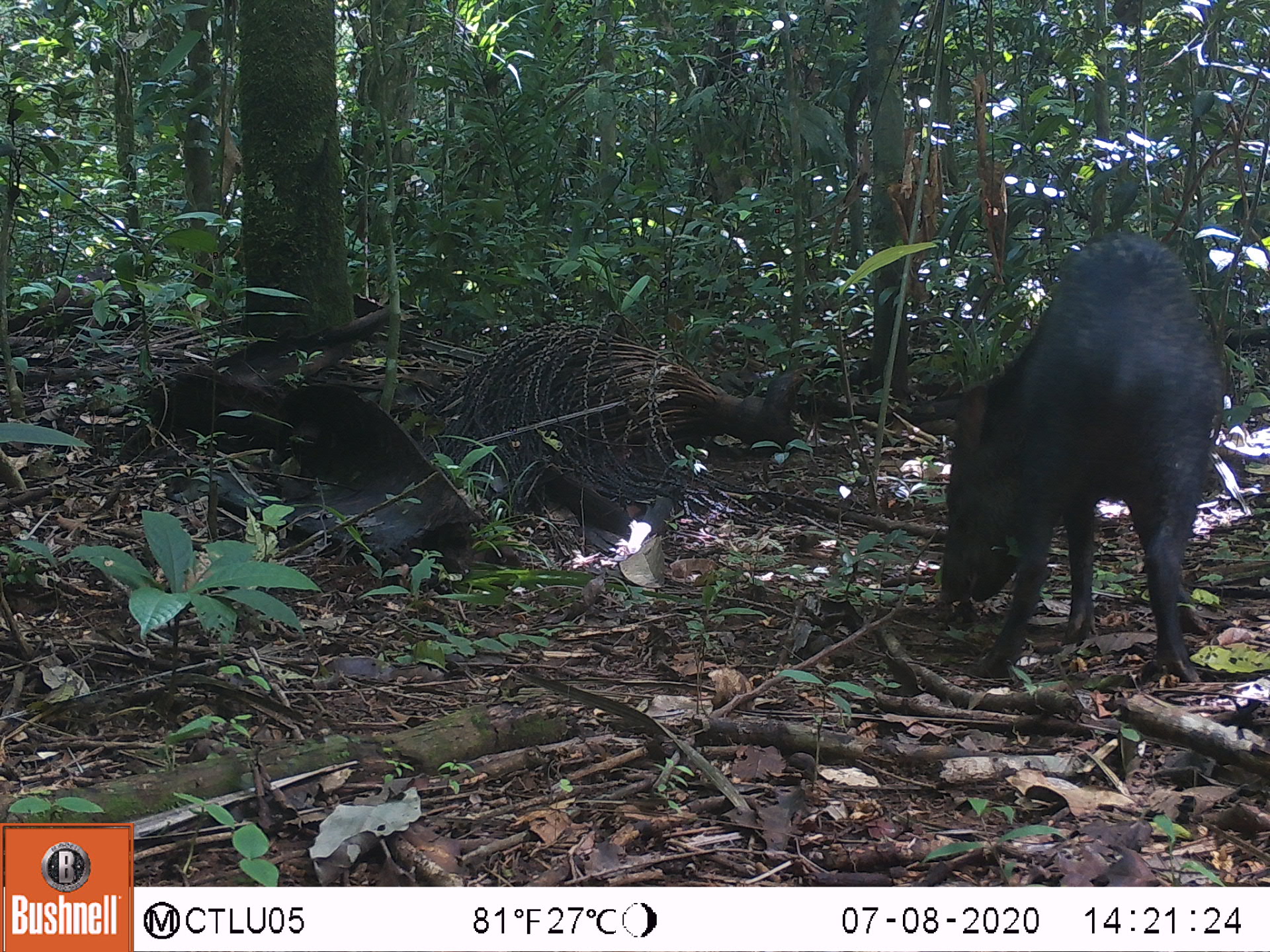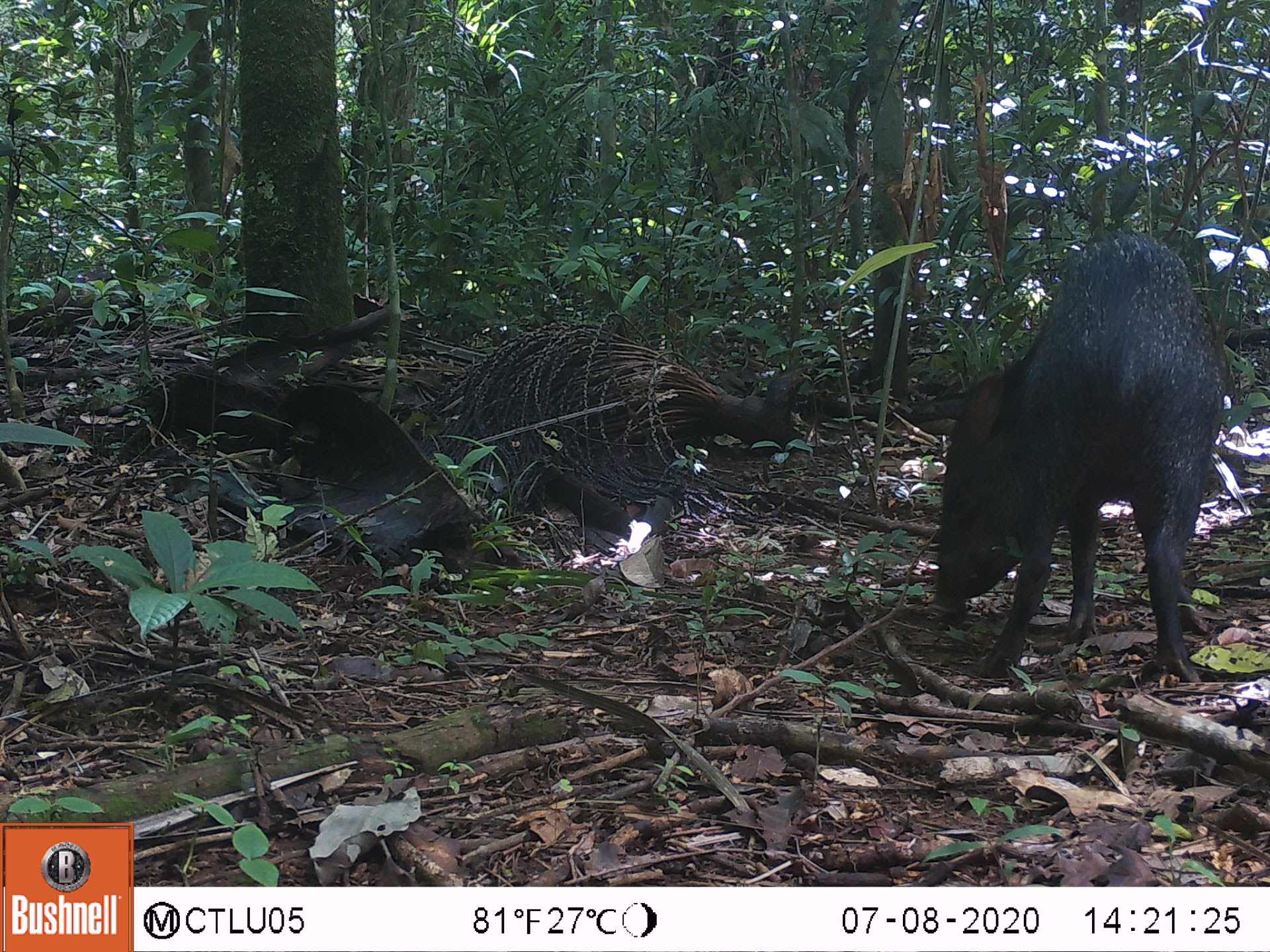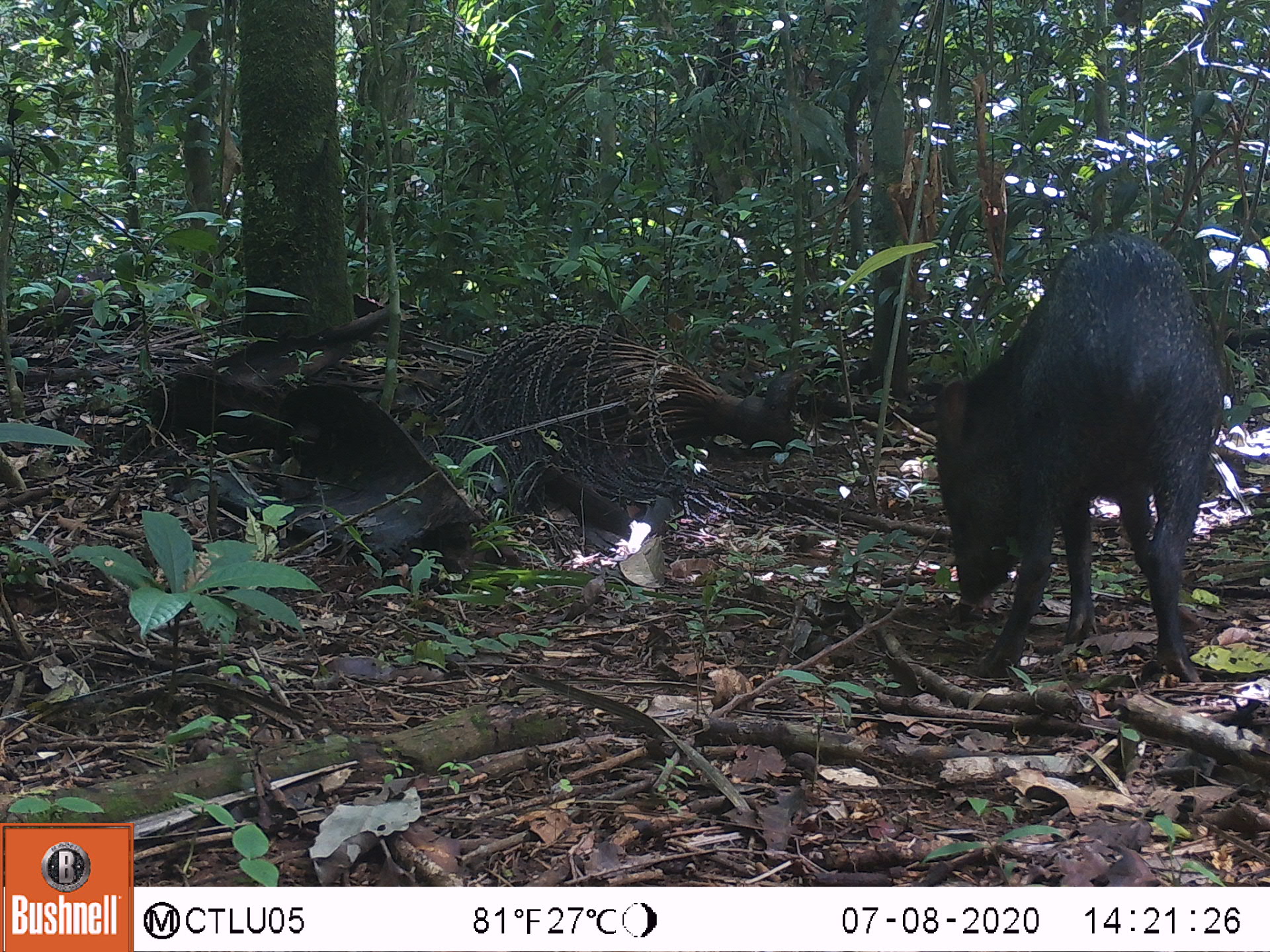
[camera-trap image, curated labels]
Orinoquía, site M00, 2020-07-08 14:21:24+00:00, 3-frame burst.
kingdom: Animalia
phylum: Chordata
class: Mammalia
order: Artiodactyla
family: Tayassuidae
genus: Pecari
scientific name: Pecari tajacu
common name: collared peccary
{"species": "collared peccary (Pecari tajacu)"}